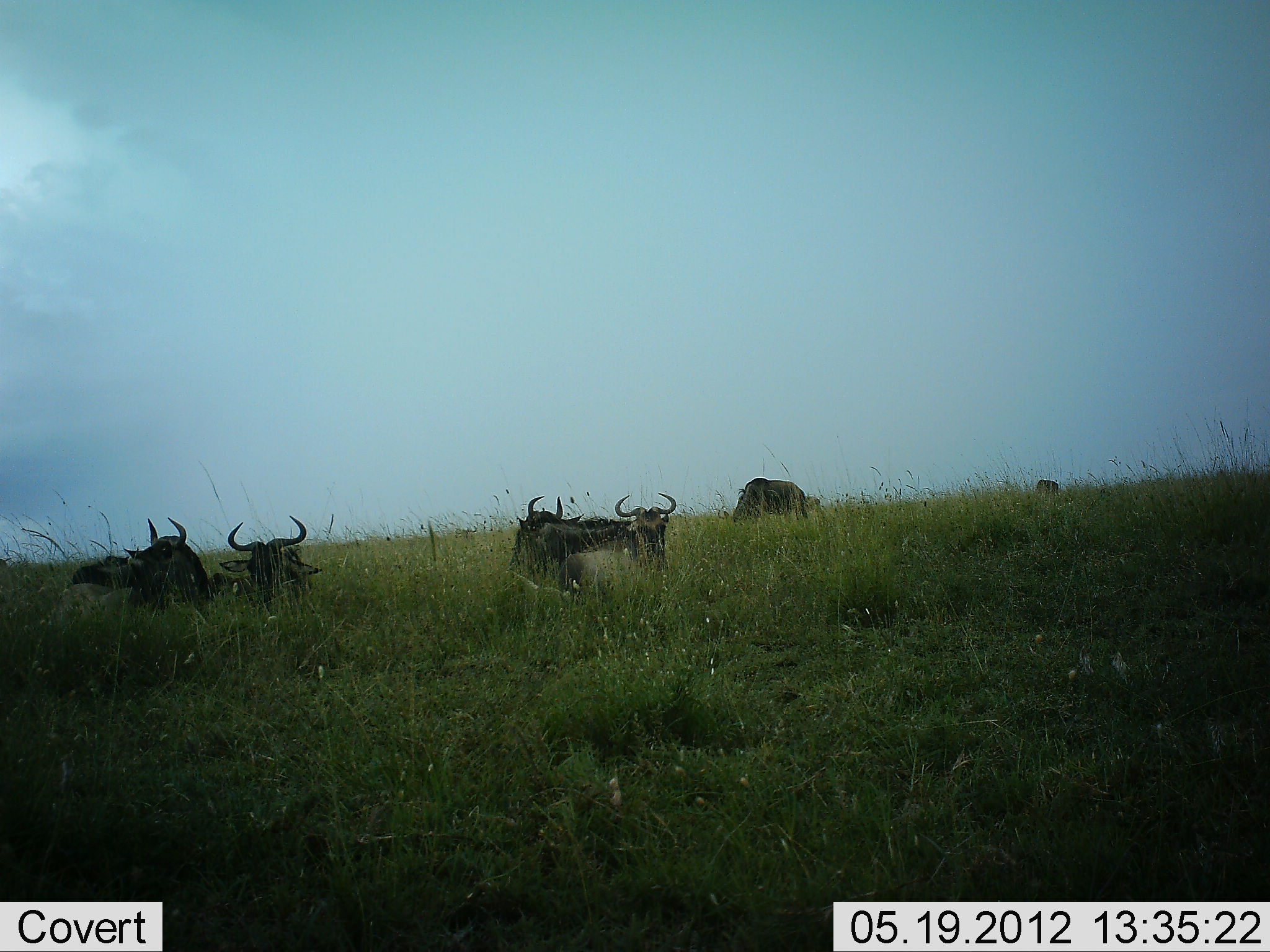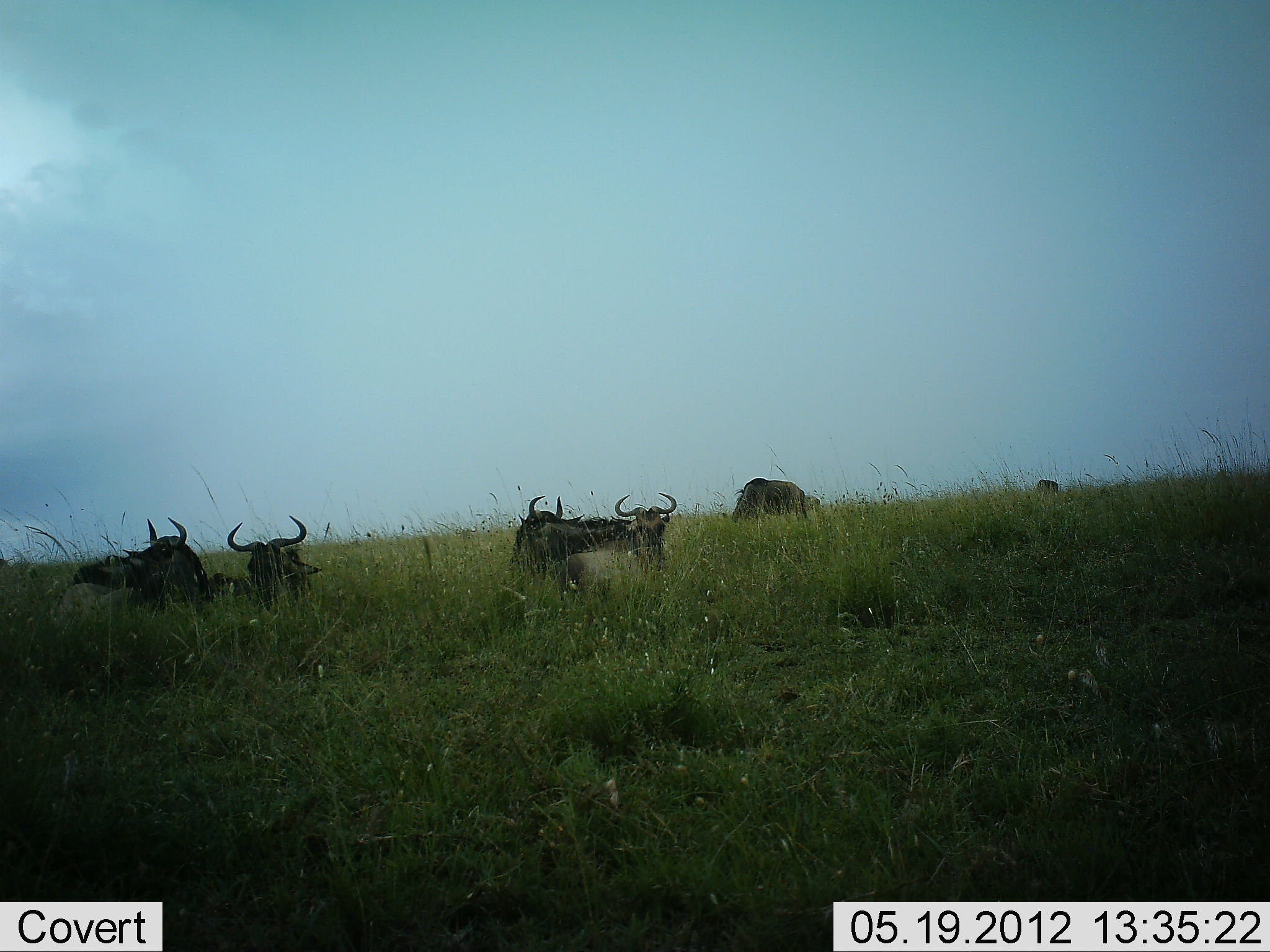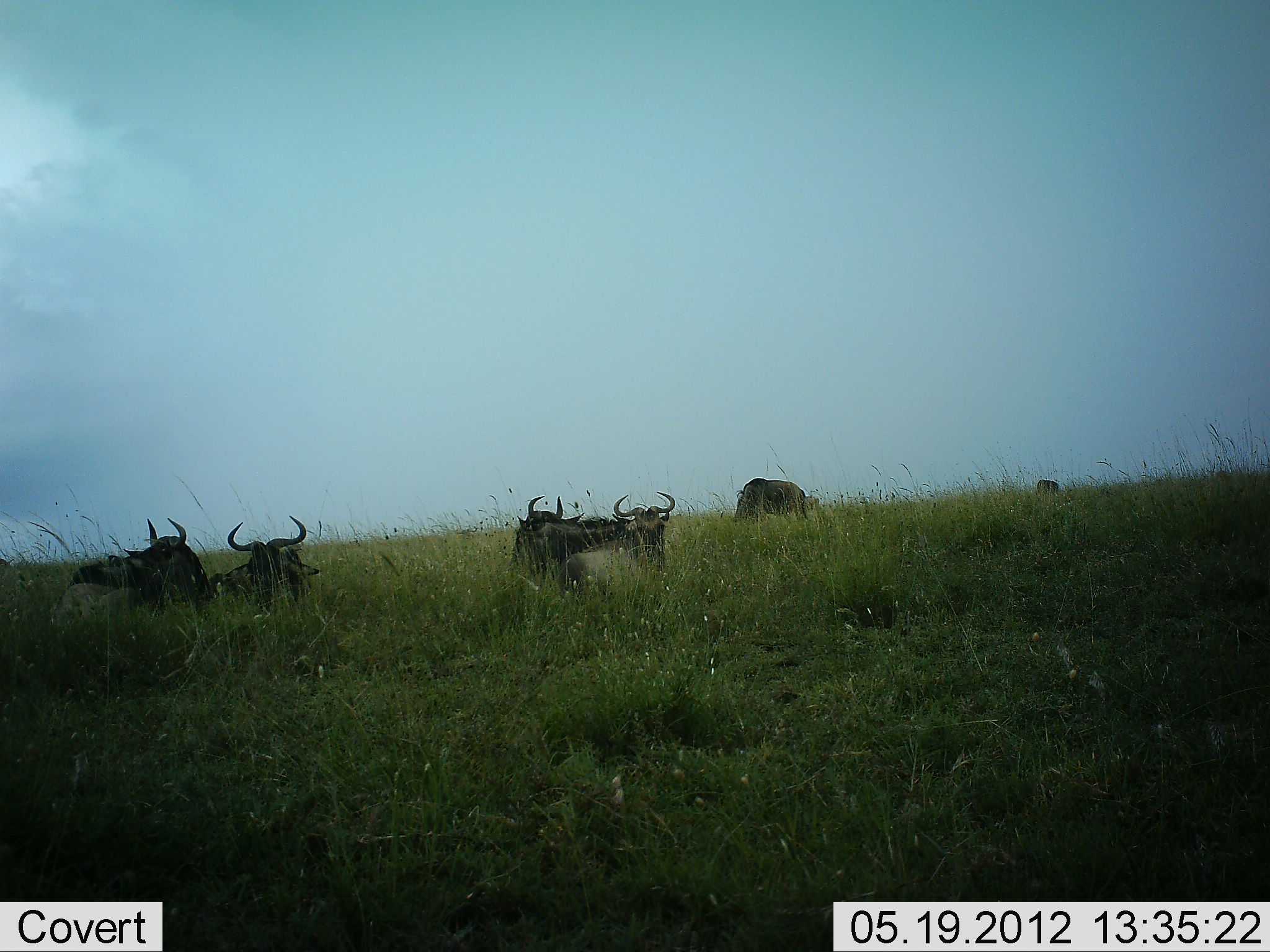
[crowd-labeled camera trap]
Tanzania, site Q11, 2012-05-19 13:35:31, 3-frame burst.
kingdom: Animalia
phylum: Chordata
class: Mammalia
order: Artiodactyla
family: Bovidae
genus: Connochaetes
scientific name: Connochaetes taurinus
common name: blue wildebeest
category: wildebeest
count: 6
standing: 20%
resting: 100%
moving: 0%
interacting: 0%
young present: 0%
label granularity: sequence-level